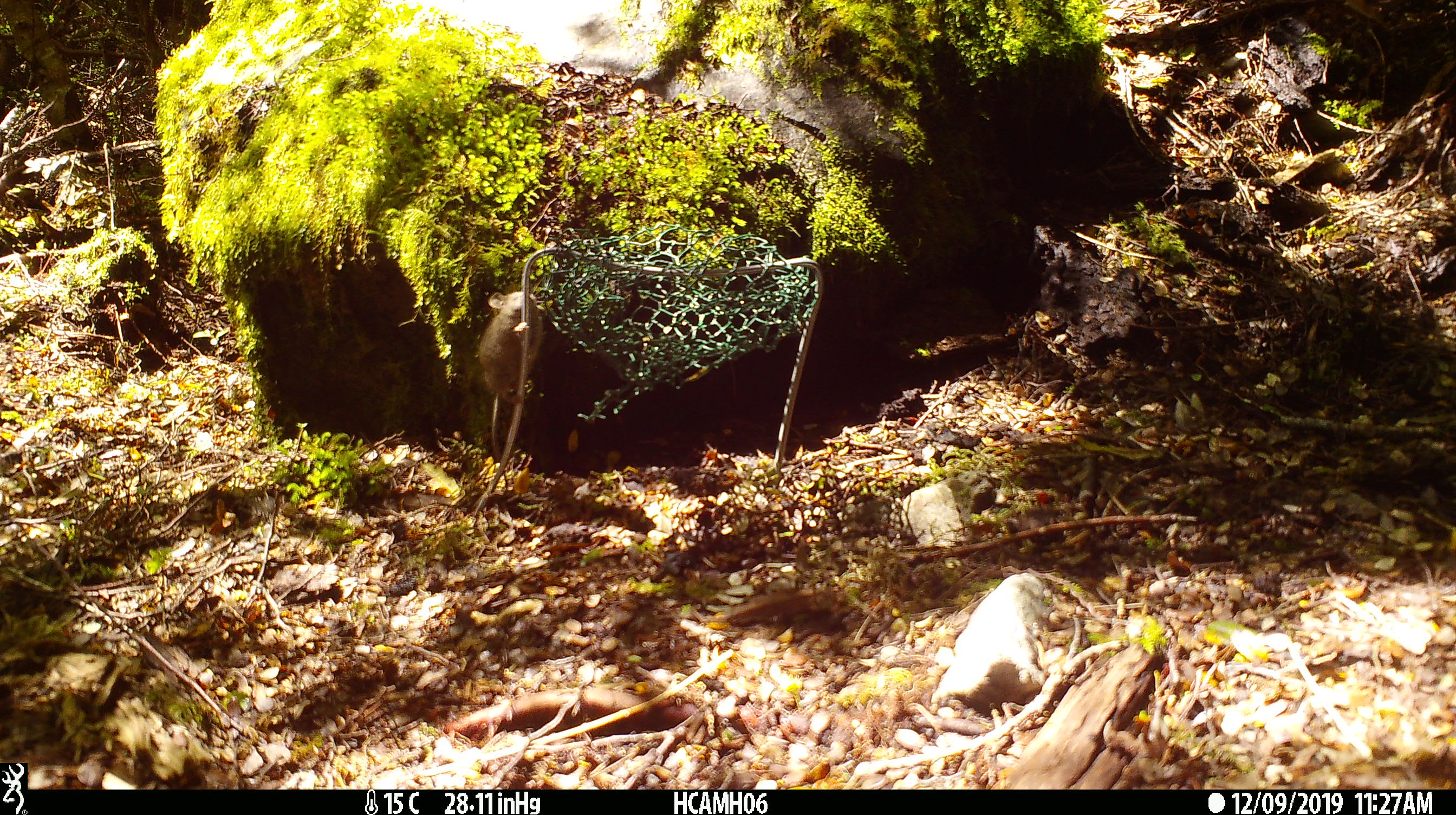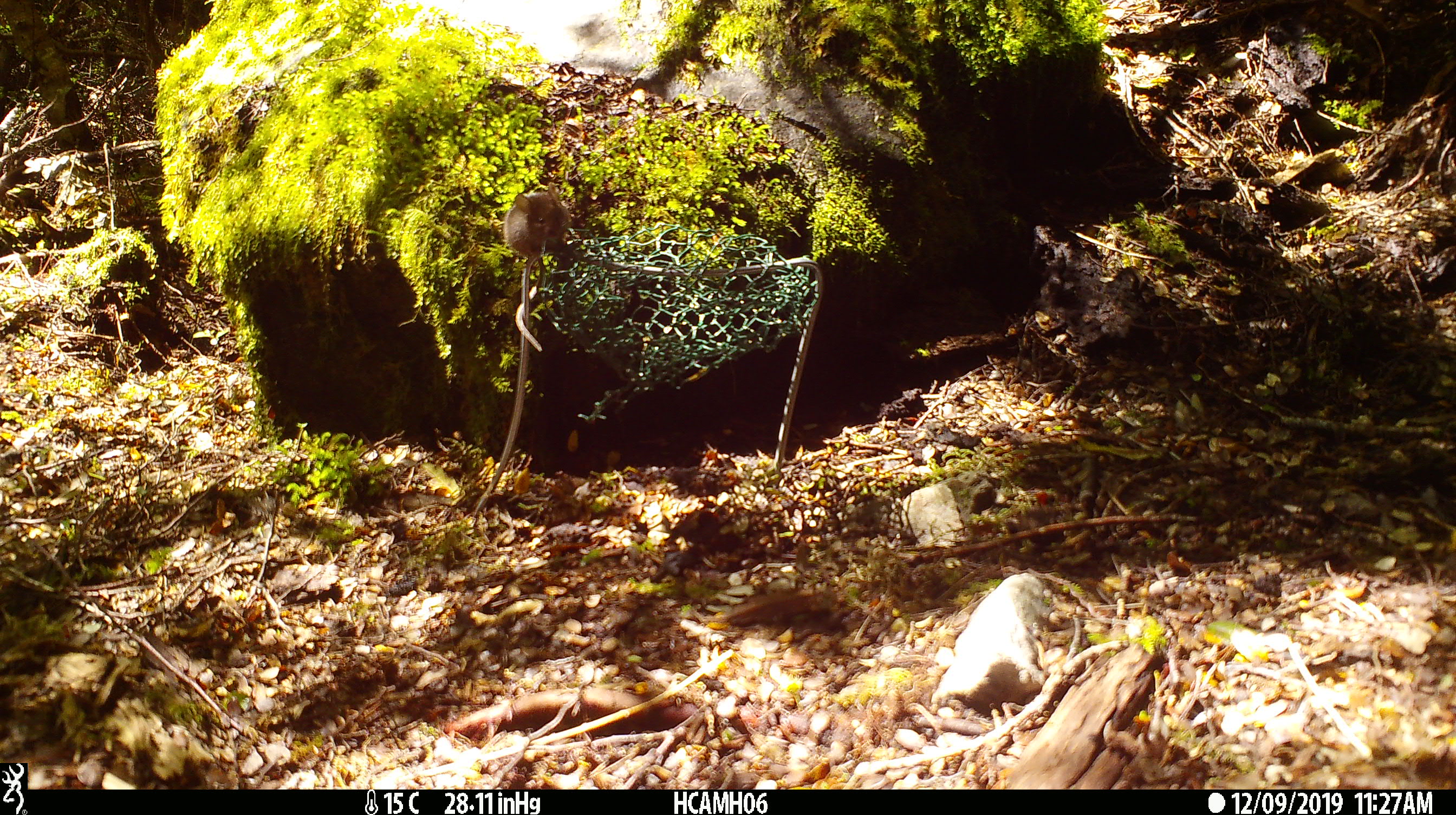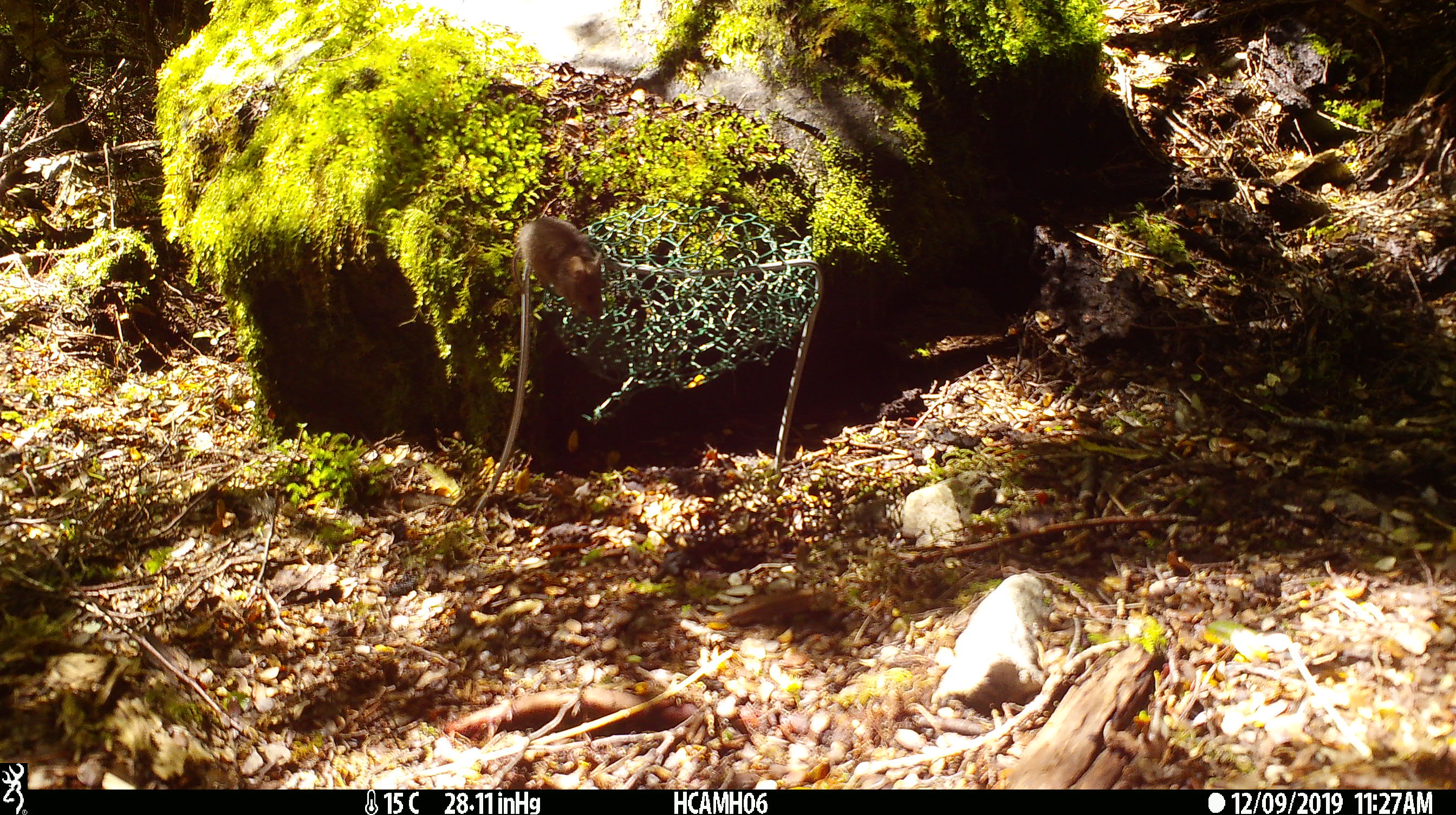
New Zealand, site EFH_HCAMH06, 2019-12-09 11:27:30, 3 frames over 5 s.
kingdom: Animalia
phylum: Chordata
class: Mammalia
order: Rodentia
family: Muridae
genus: Mus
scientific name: Mus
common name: mouse